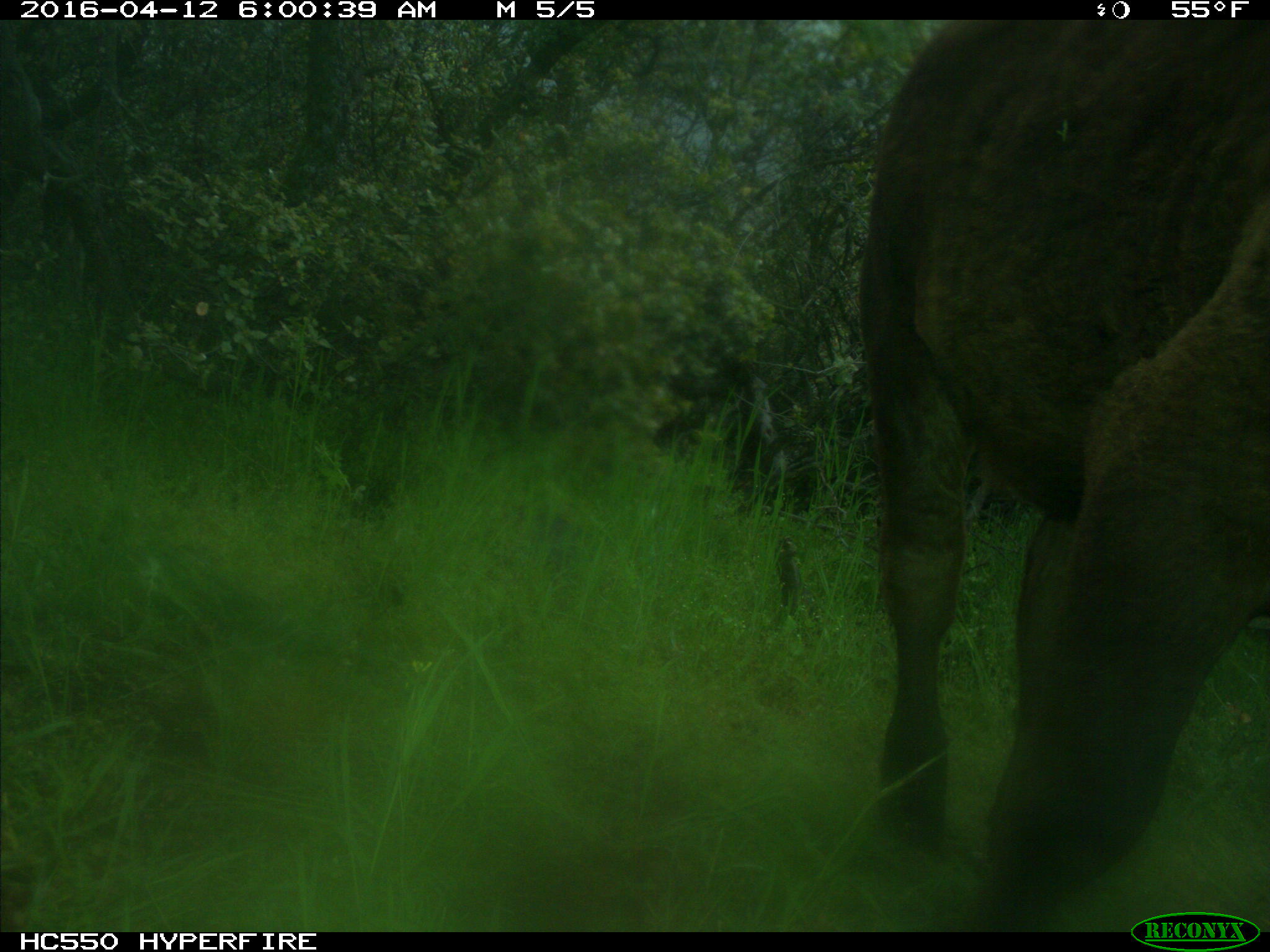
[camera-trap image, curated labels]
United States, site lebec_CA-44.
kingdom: Animalia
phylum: Chordata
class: Mammalia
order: Artiodactyla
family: Bovidae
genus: Bos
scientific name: Bos taurus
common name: domestic cow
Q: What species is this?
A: Bos taurus (domestic cow).